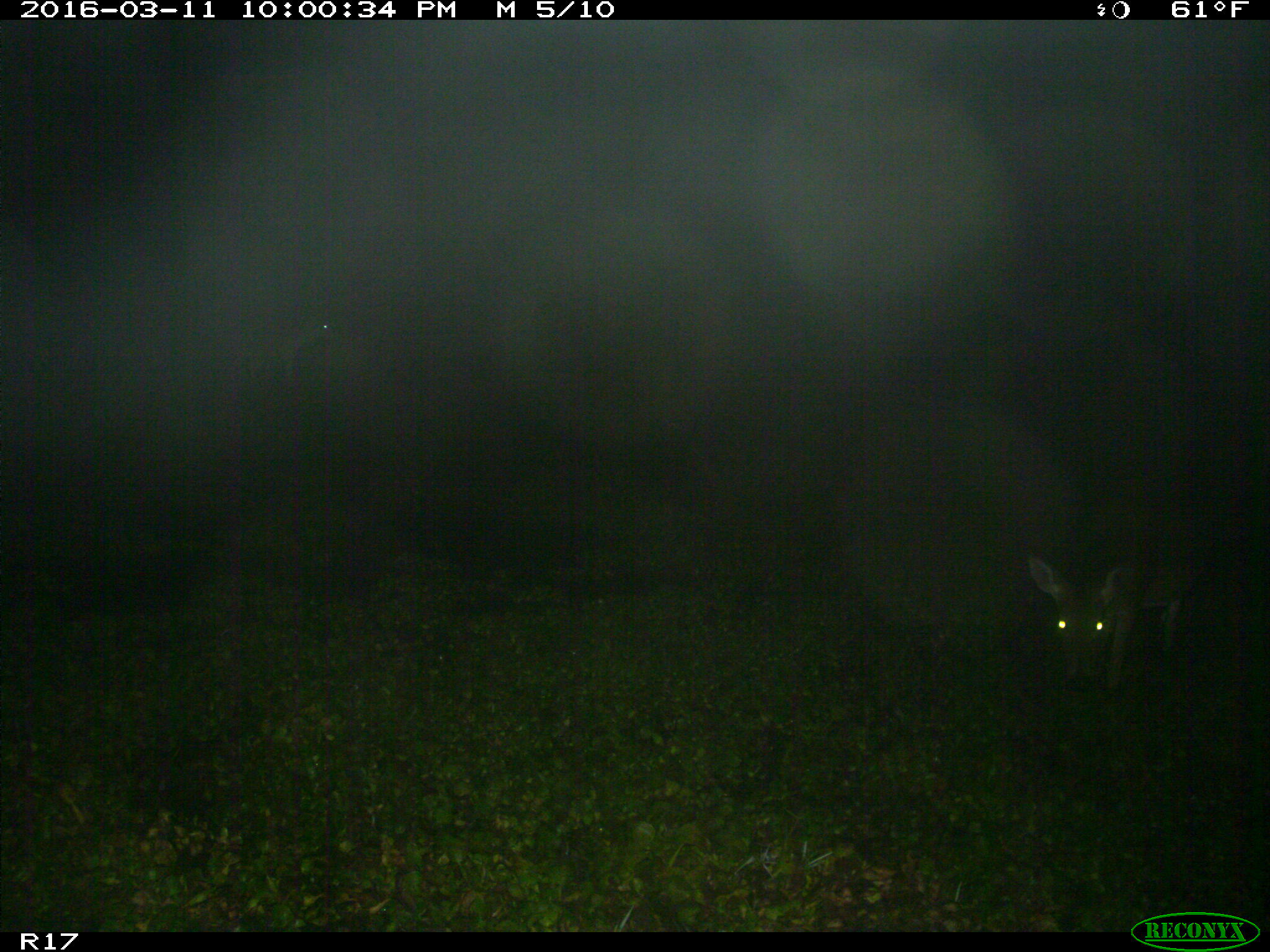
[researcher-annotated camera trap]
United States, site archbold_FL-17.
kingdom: Animalia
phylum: Chordata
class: Mammalia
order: Artiodactyla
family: Cervidae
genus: Odocoileus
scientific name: Odocoileus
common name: deer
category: unidentified deer